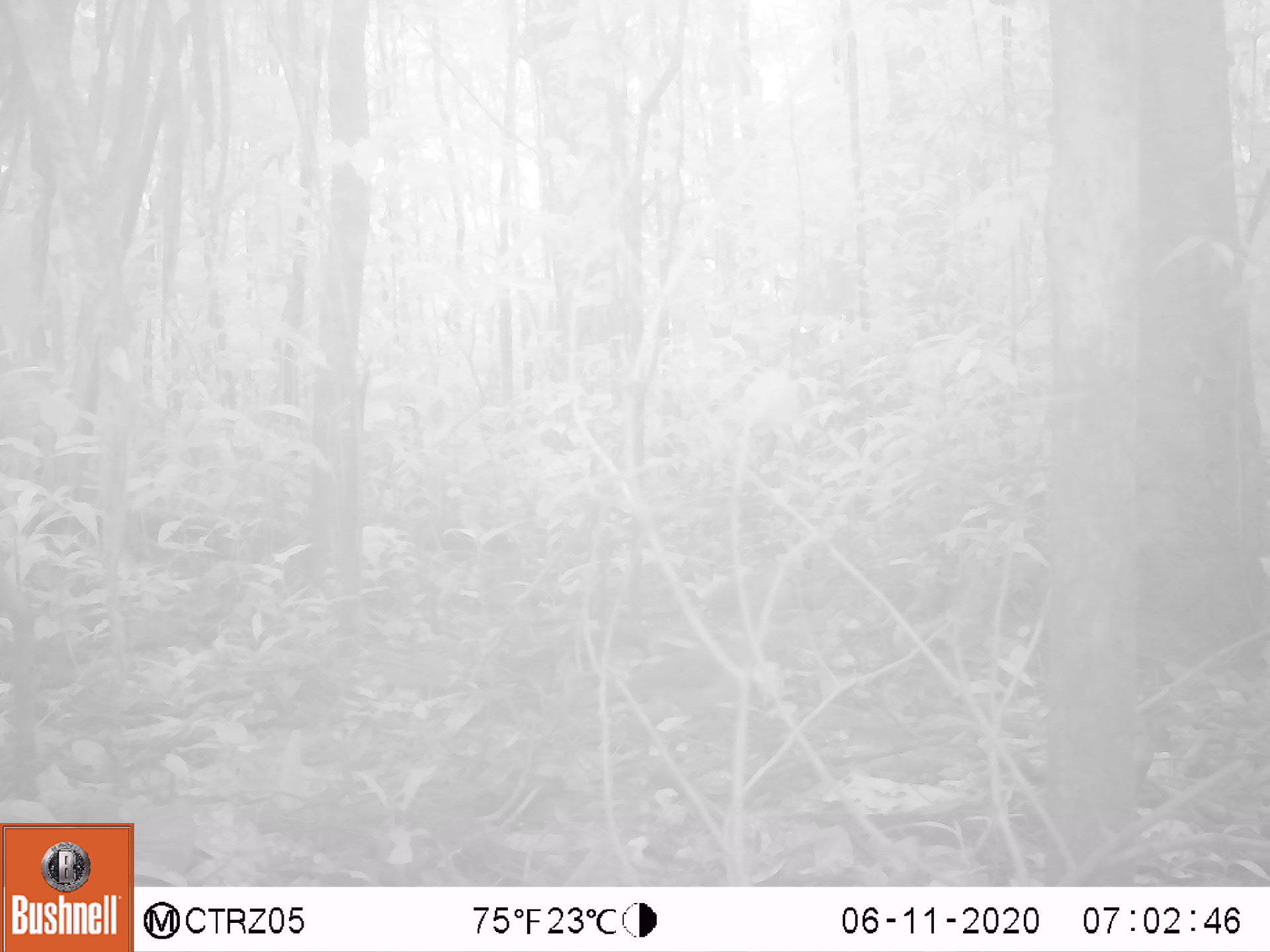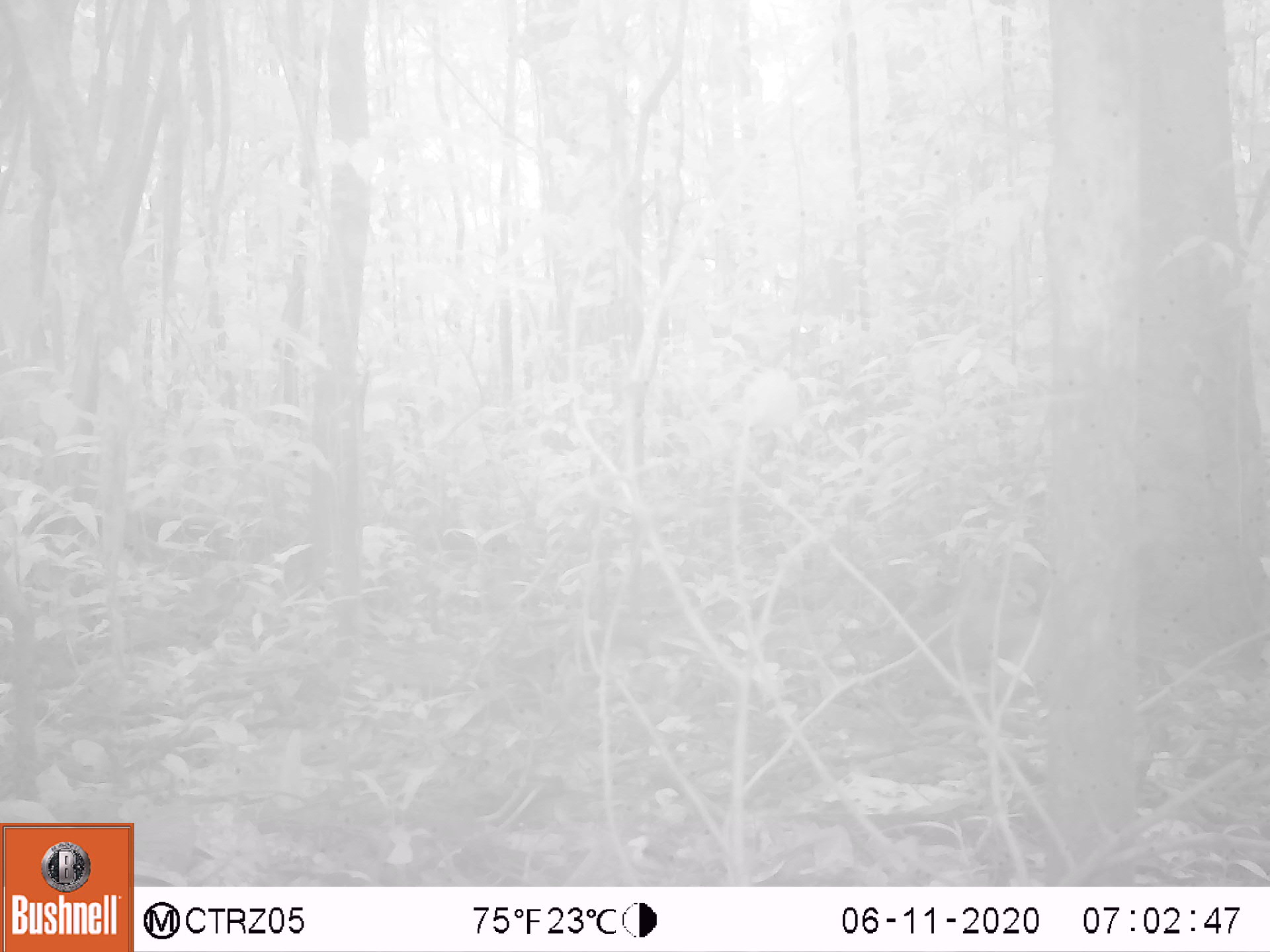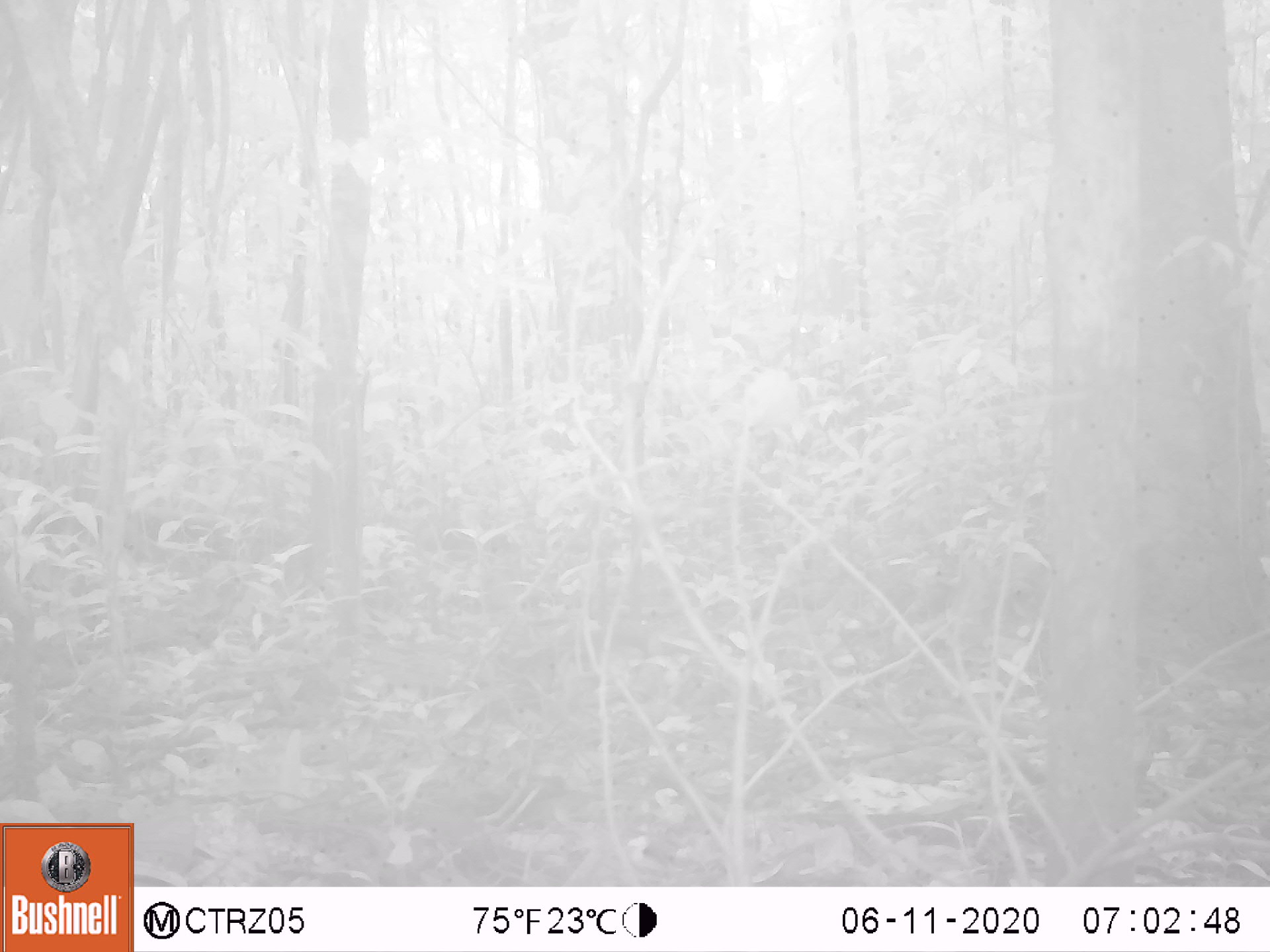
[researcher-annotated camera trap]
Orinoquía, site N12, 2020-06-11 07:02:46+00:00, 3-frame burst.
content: unidentified animal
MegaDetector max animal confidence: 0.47